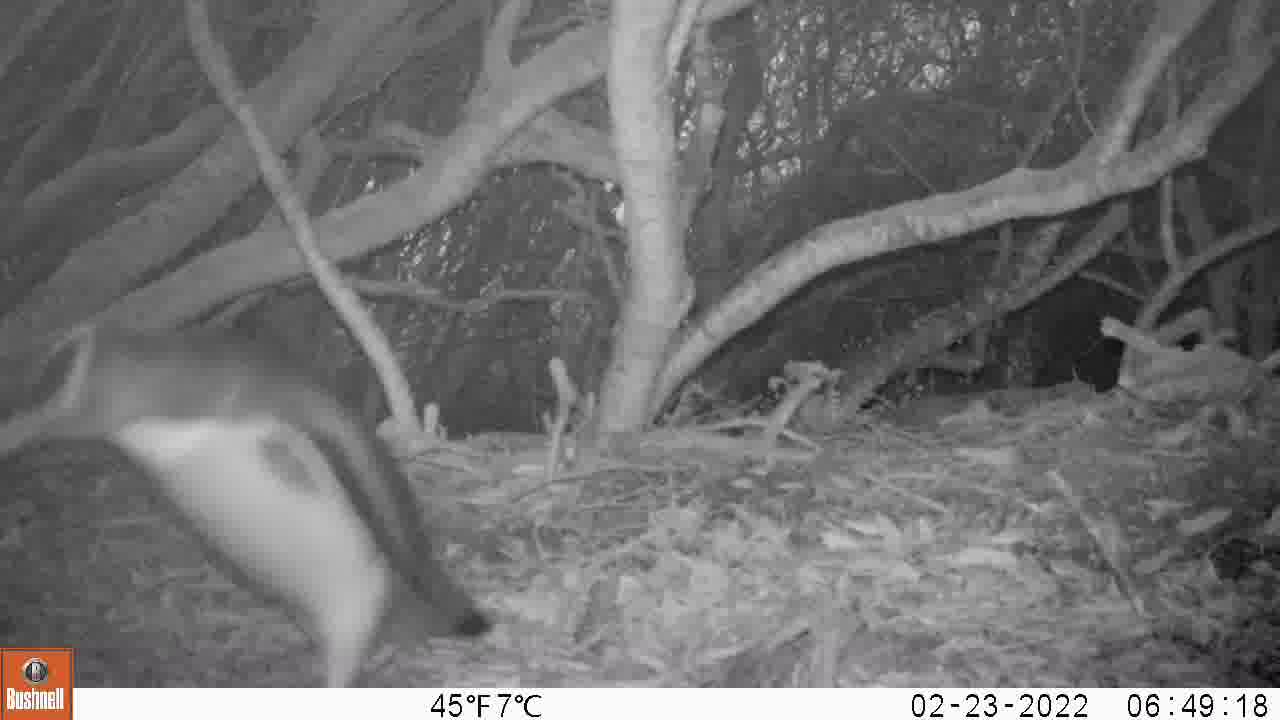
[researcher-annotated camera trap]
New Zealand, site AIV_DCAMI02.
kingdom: Animalia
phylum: Chordata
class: Aves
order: Sphenisciformes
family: Spheniscidae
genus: Megadyptes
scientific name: Megadyptes antipodes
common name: yellow-eyed penguin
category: yellow eyed penguin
Yellow eyed penguin (yellow-eyed penguin) (Megadyptes antipodes).